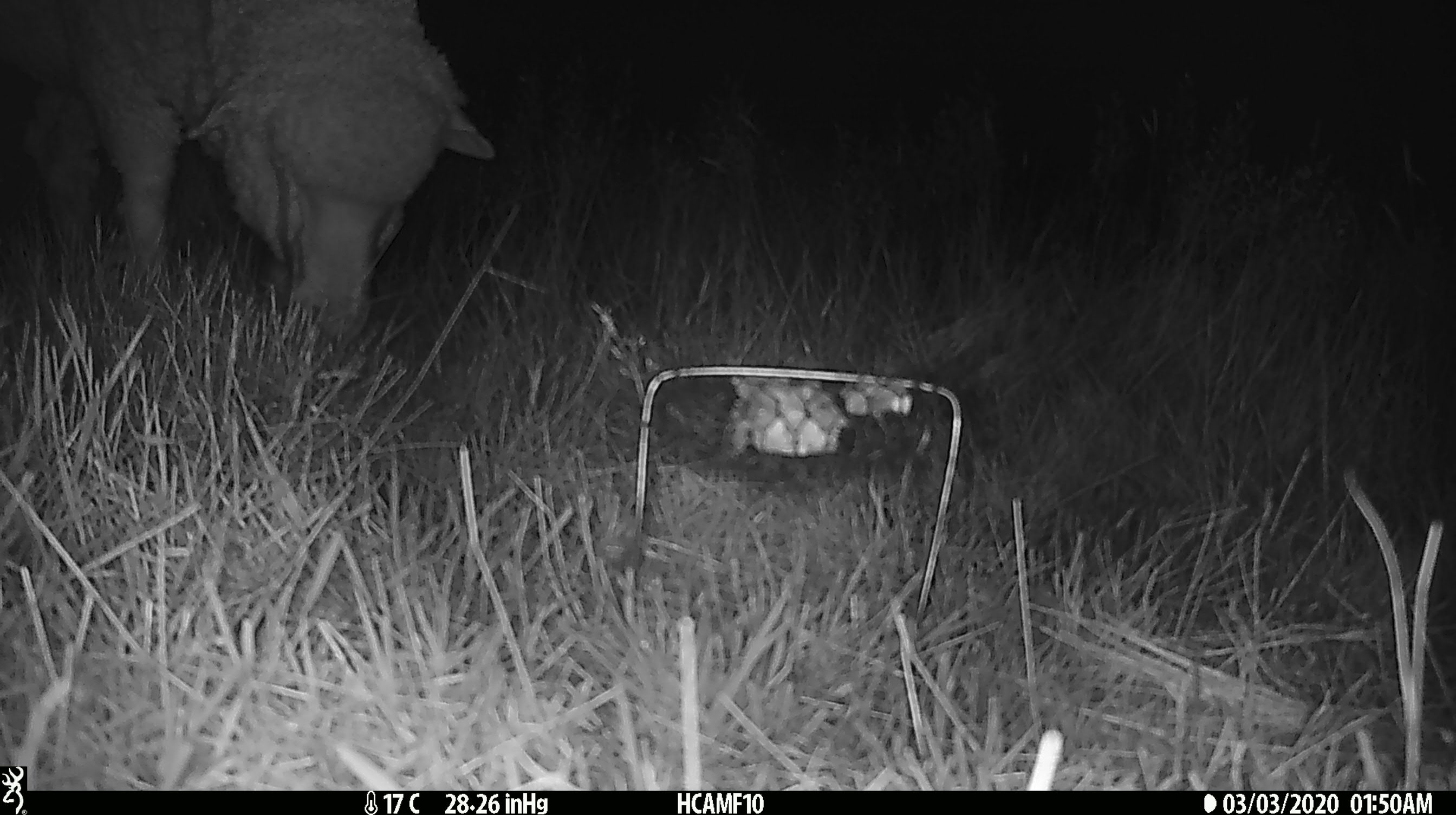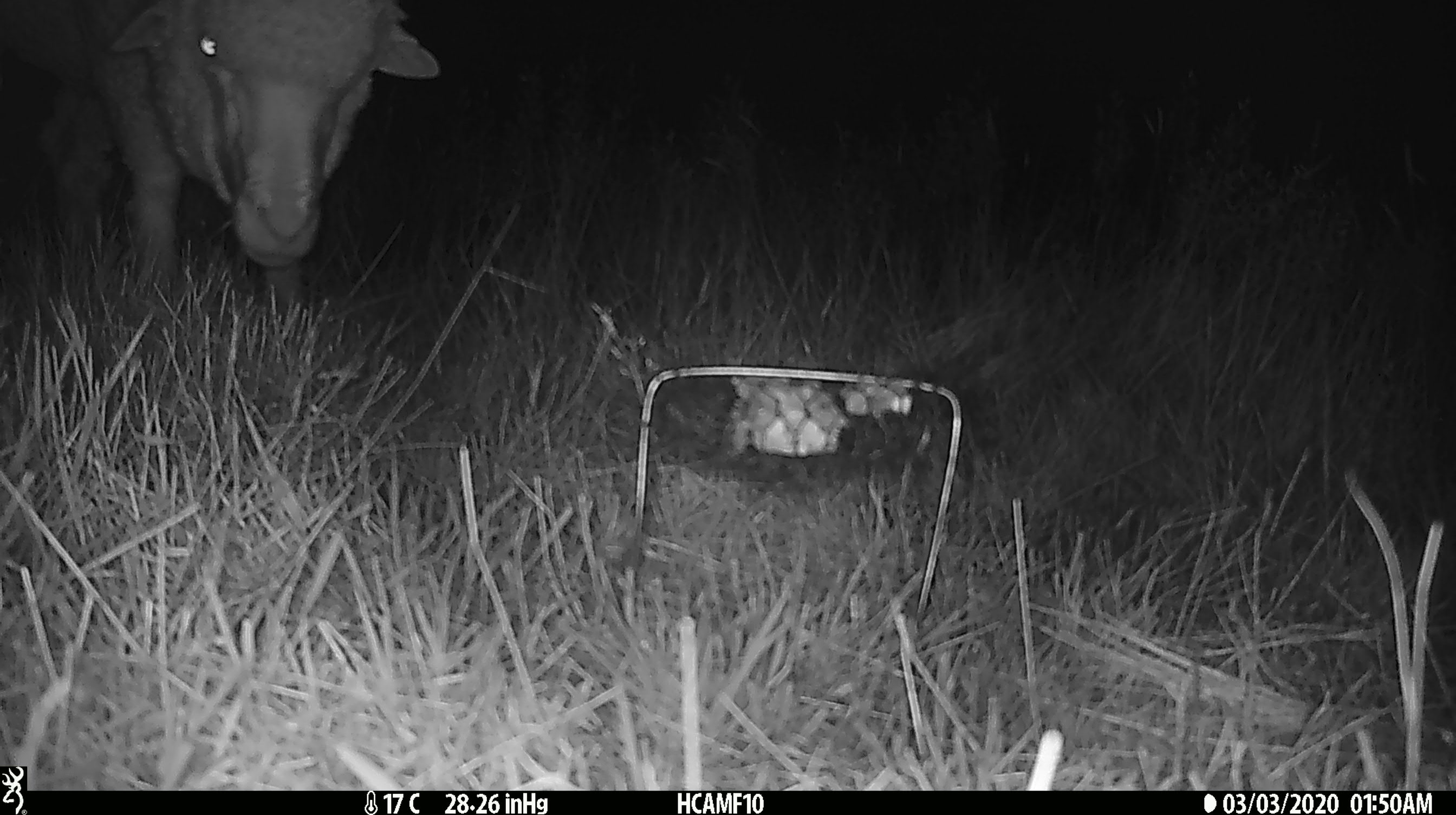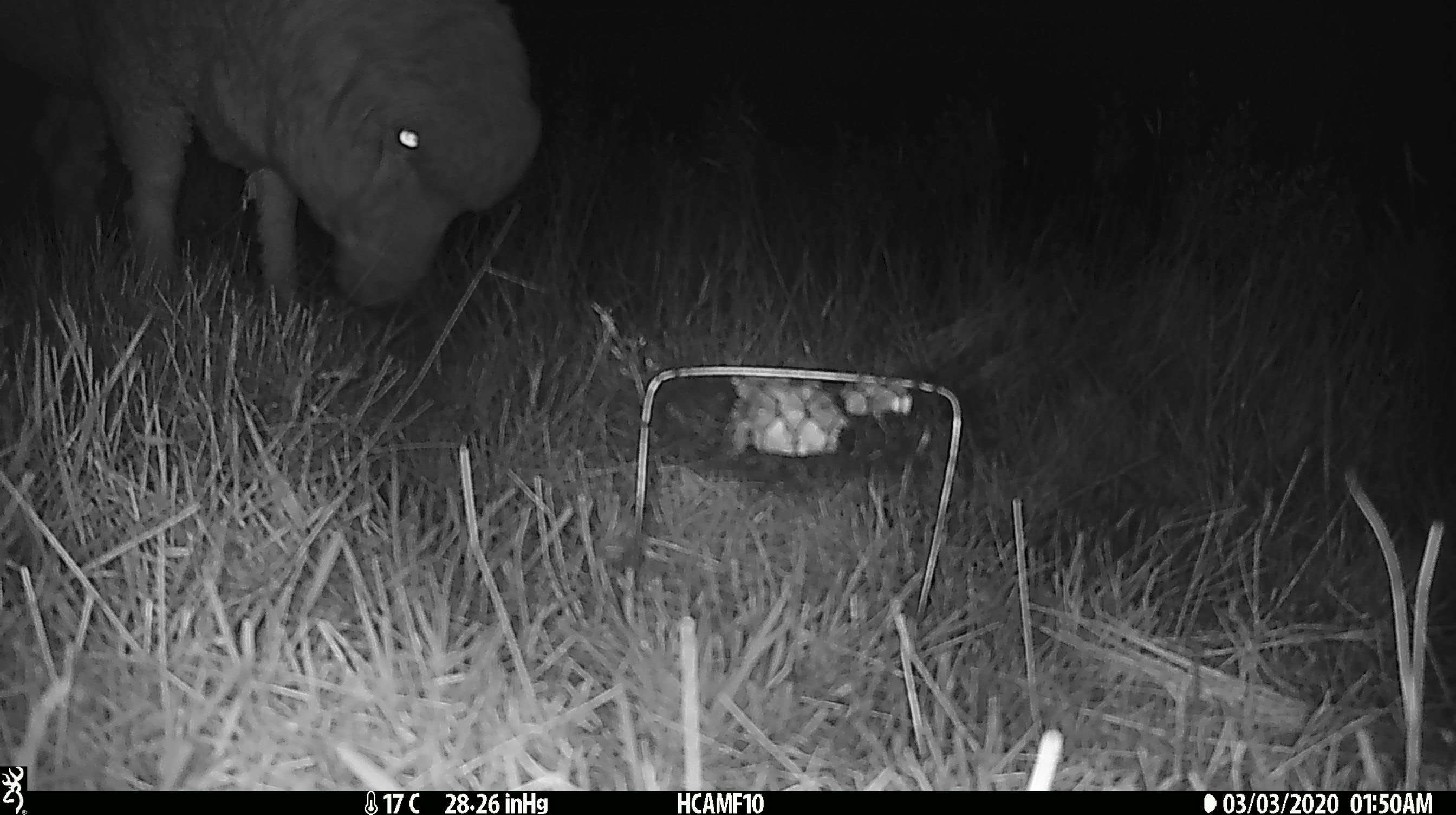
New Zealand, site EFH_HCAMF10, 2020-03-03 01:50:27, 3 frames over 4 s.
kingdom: Animalia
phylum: Chordata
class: Mammalia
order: Artiodactyla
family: Bovidae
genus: Ovis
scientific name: Ovis aries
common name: domestic sheep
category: sheep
Sheep (domestic sheep) (Ovis aries).